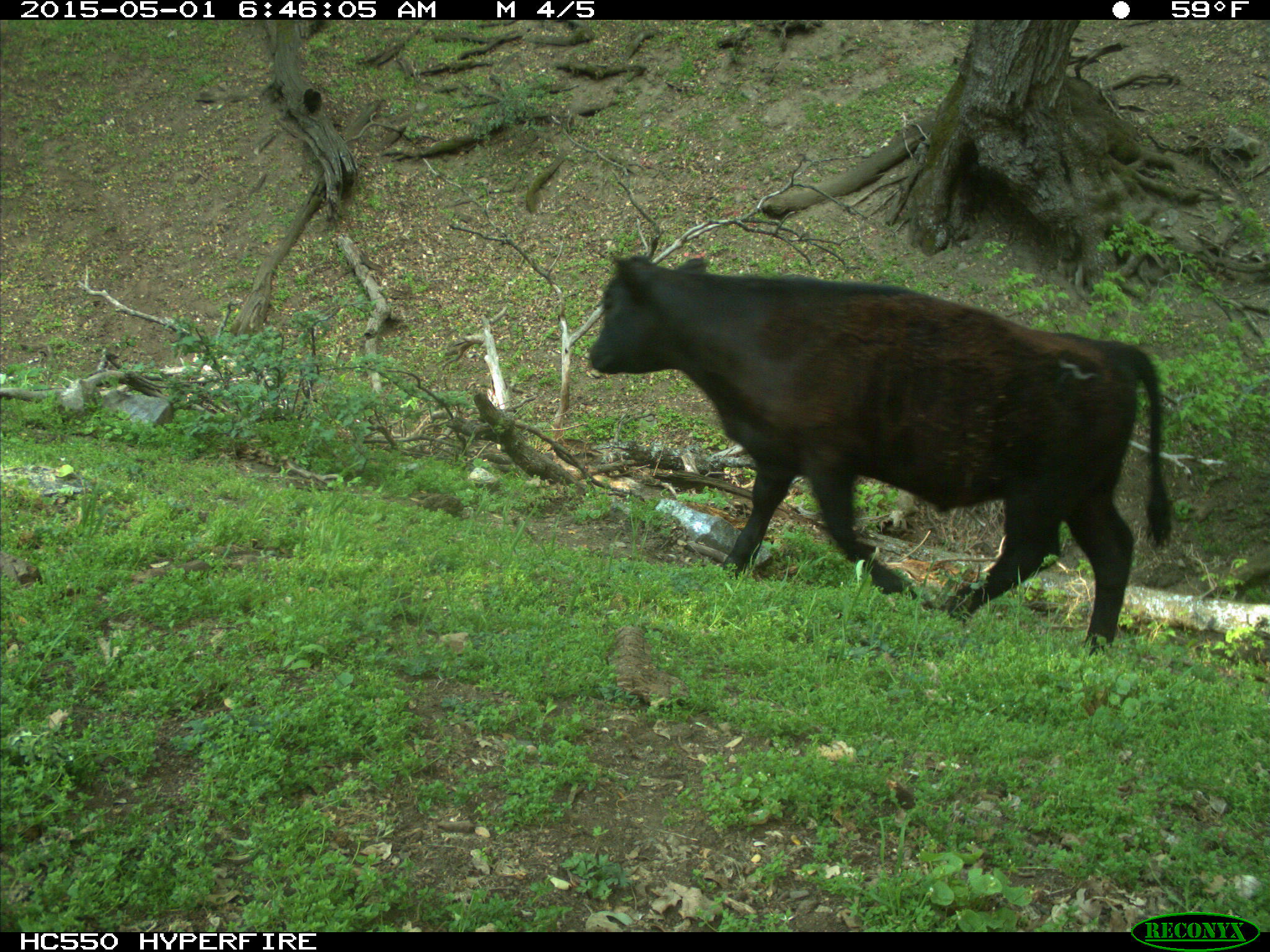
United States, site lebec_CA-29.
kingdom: Animalia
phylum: Chordata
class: Mammalia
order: Artiodactyla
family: Bovidae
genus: Bos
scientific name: Bos taurus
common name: domestic cow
Bos taurus (domestic cow).